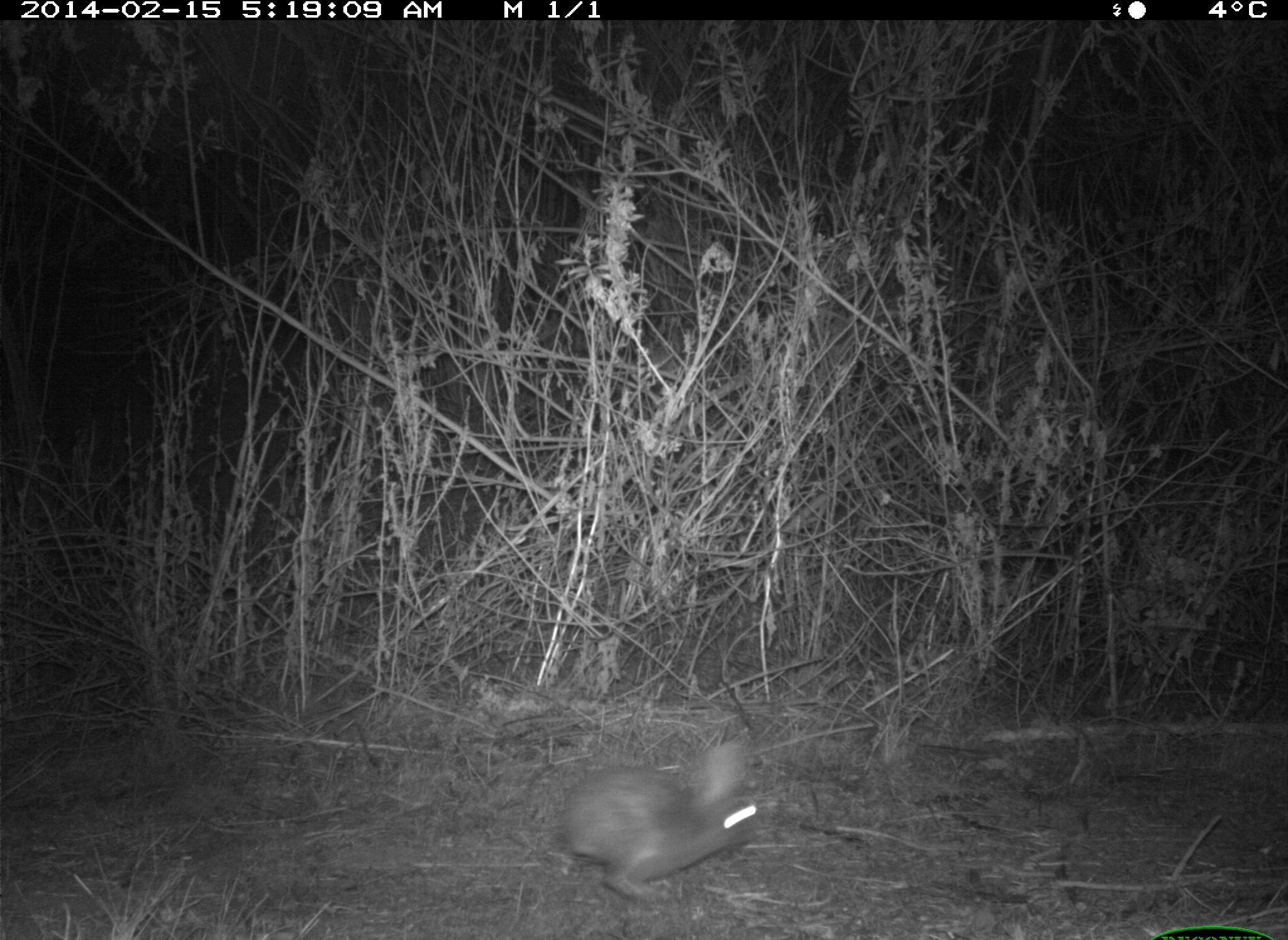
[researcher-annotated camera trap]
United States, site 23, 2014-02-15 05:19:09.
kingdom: Animalia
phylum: Chordata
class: Mammalia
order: Lagomorpha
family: Leporidae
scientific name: Leporidae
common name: rabbits and hares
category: rabbit